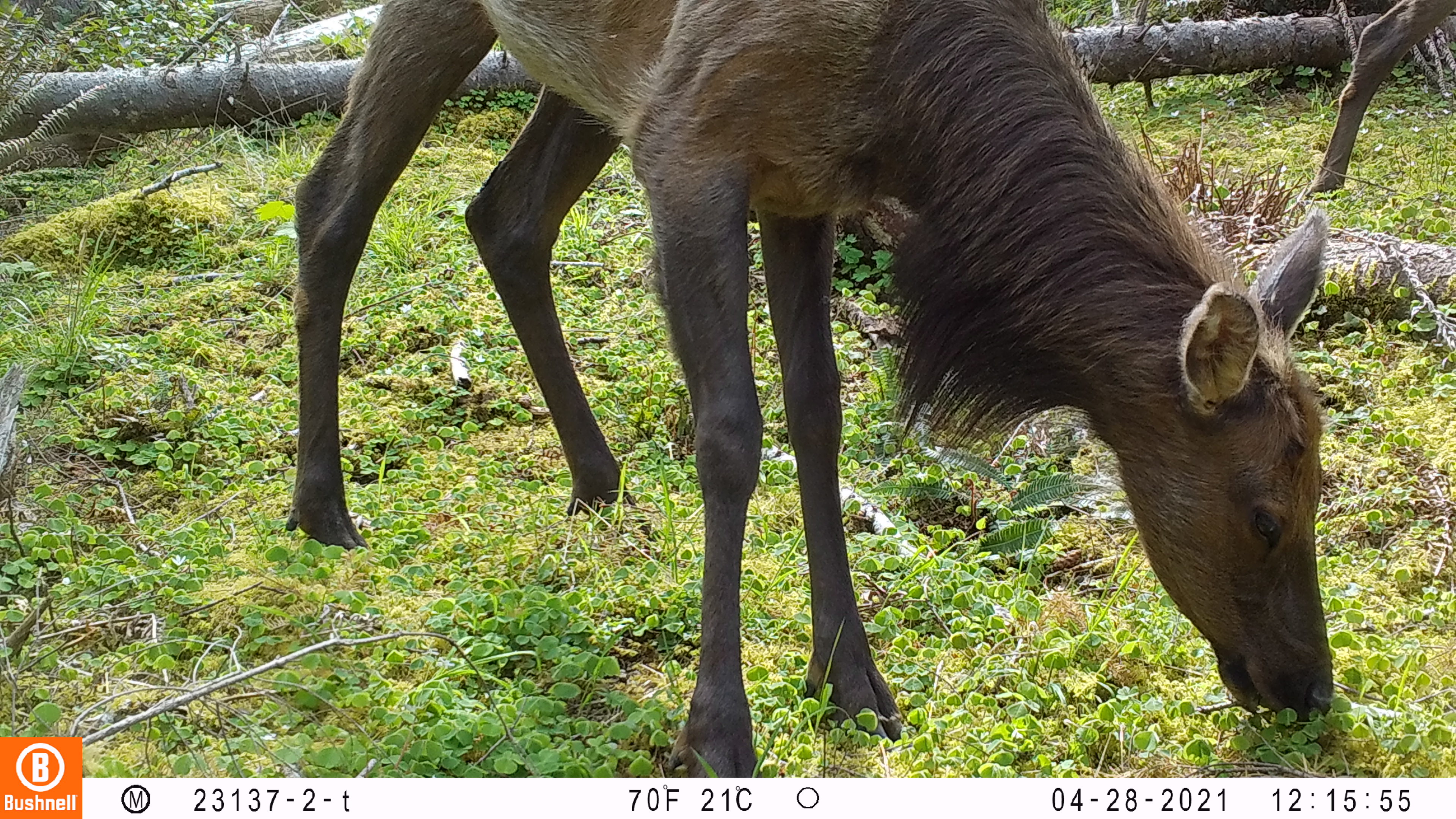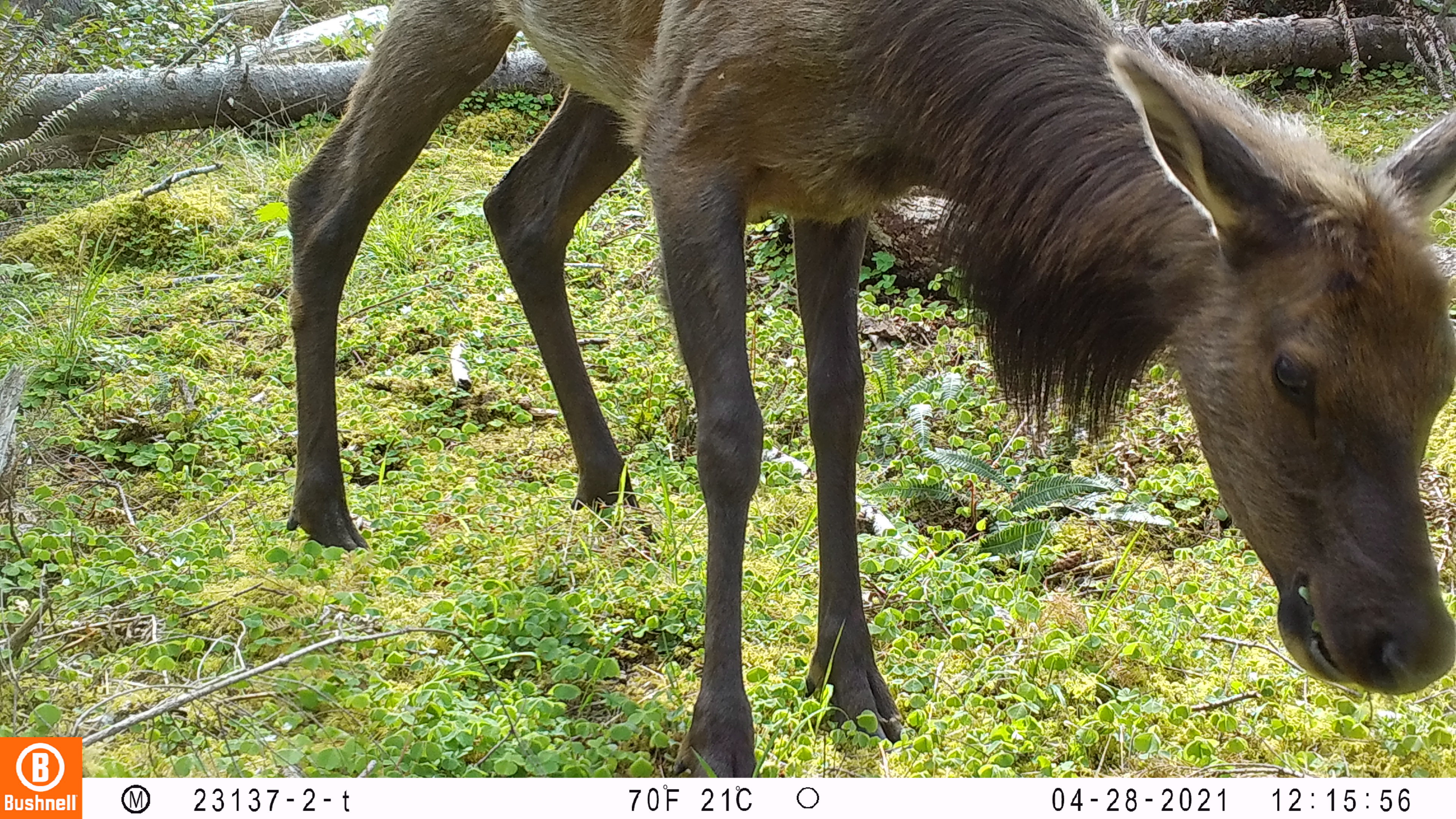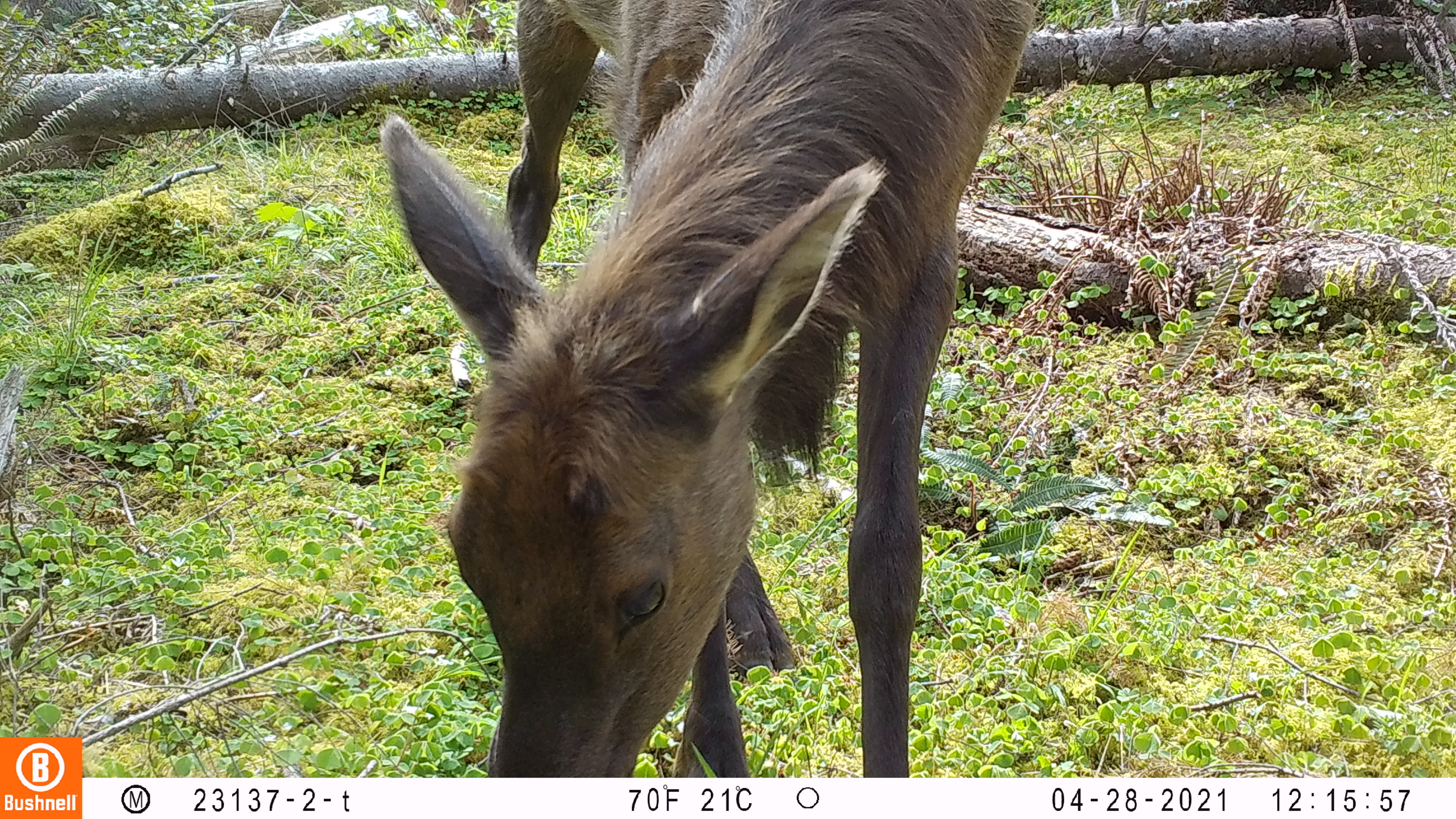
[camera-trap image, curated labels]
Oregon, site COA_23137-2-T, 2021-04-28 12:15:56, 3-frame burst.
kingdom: Animalia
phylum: Chordata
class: Mammalia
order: Artiodactyla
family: Cervidae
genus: Cervus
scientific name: Cervus canadensis roosevelti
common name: roosevelt elk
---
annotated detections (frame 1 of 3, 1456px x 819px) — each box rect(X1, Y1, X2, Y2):
roosevelt elk: rect(288, 0, 1349, 773); rect(1305, 3, 1452, 201)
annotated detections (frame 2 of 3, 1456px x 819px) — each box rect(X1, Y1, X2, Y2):
roosevelt elk: rect(286, 2, 1455, 776)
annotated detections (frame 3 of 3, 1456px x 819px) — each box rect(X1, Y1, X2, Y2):
roosevelt elk: rect(375, 0, 1038, 774)